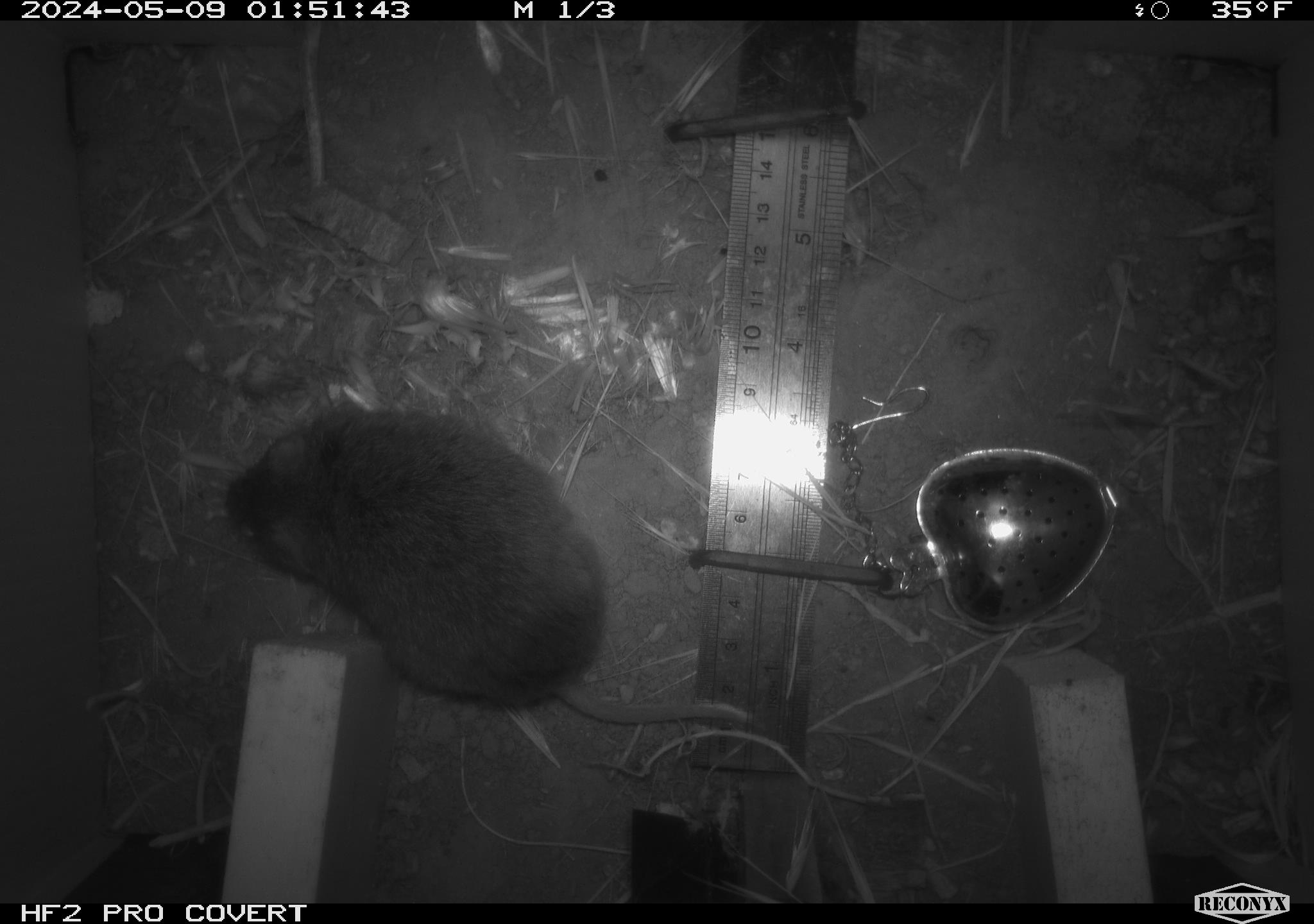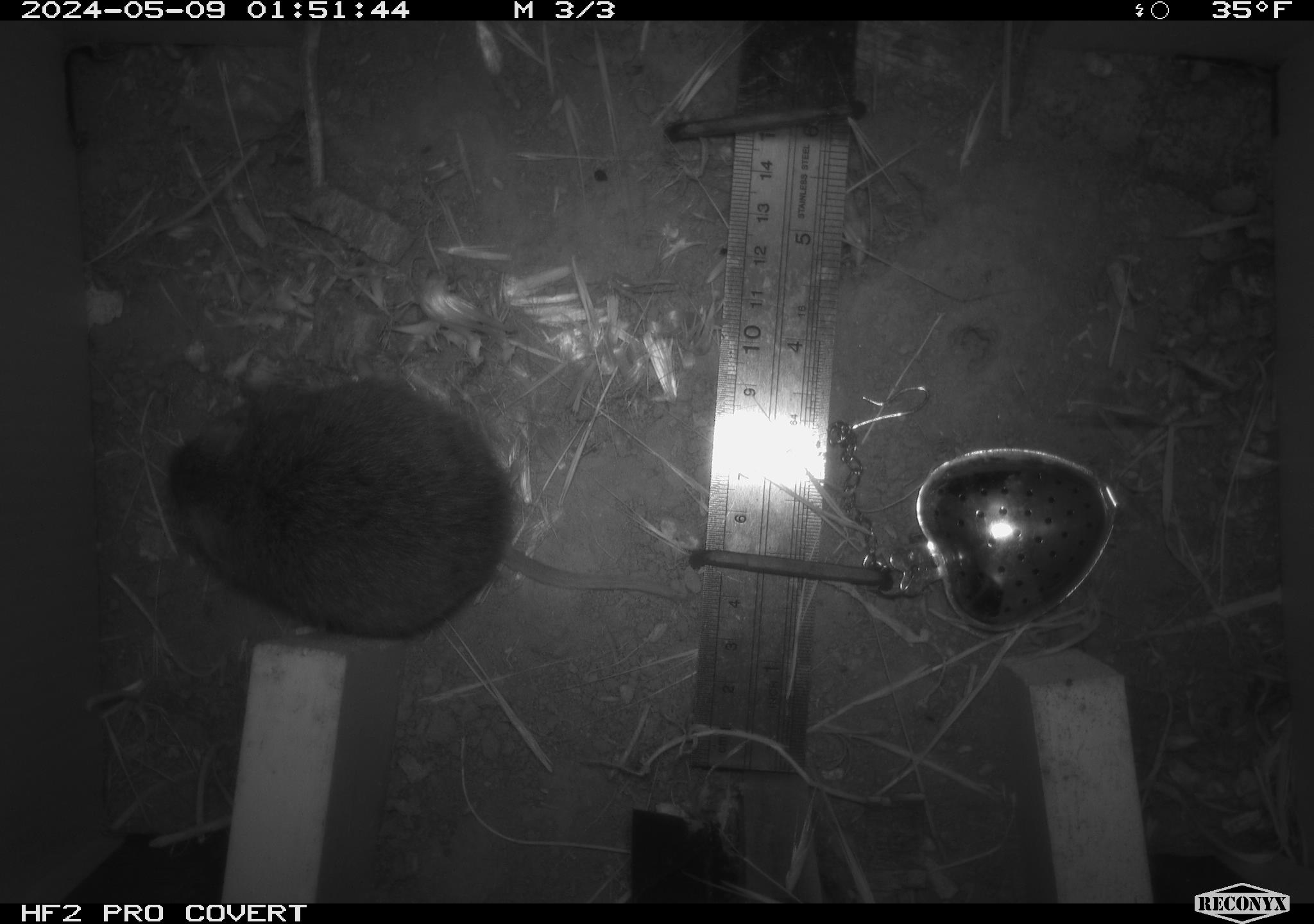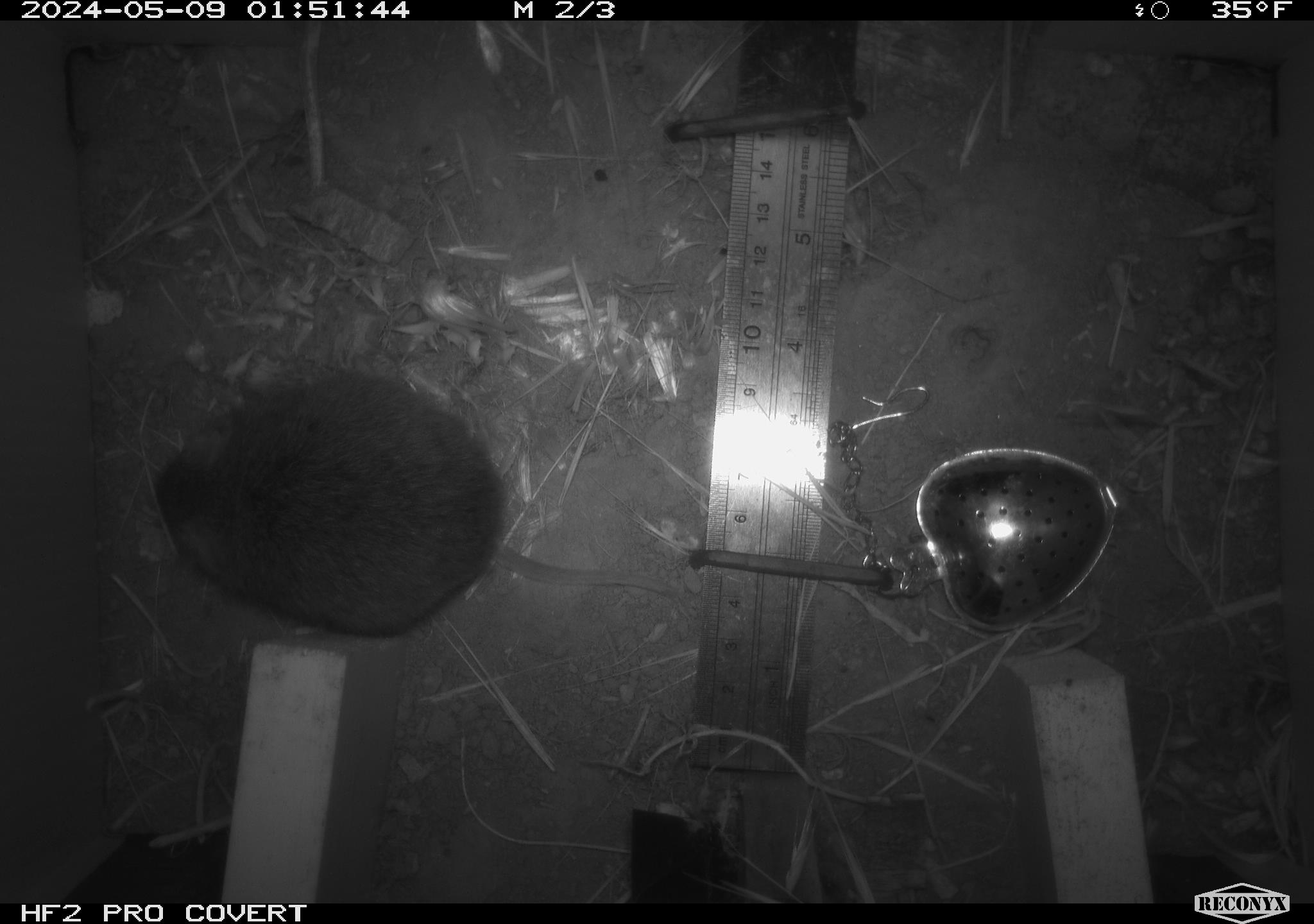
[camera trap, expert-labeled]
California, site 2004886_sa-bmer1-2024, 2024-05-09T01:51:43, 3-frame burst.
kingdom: Animalia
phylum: Chordata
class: Mammalia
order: Rodentia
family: Cricetidae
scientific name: Arvicolinae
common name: voles, lemmings, and muskrats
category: arvicolinae subfamily